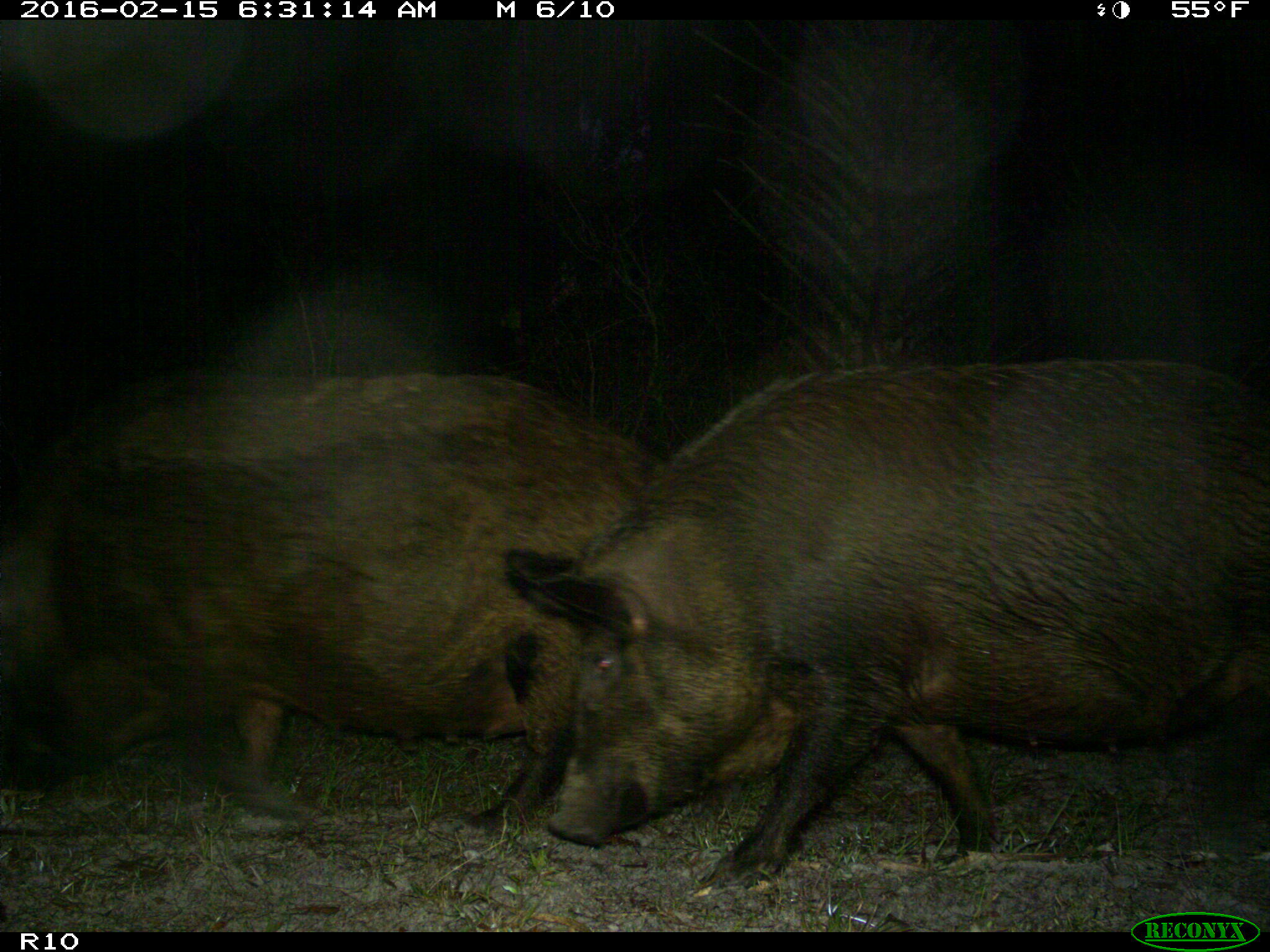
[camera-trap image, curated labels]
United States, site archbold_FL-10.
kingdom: Animalia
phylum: Chordata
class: Mammalia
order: Artiodactyla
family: Suidae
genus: Sus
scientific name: Sus scrofa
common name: wild boar